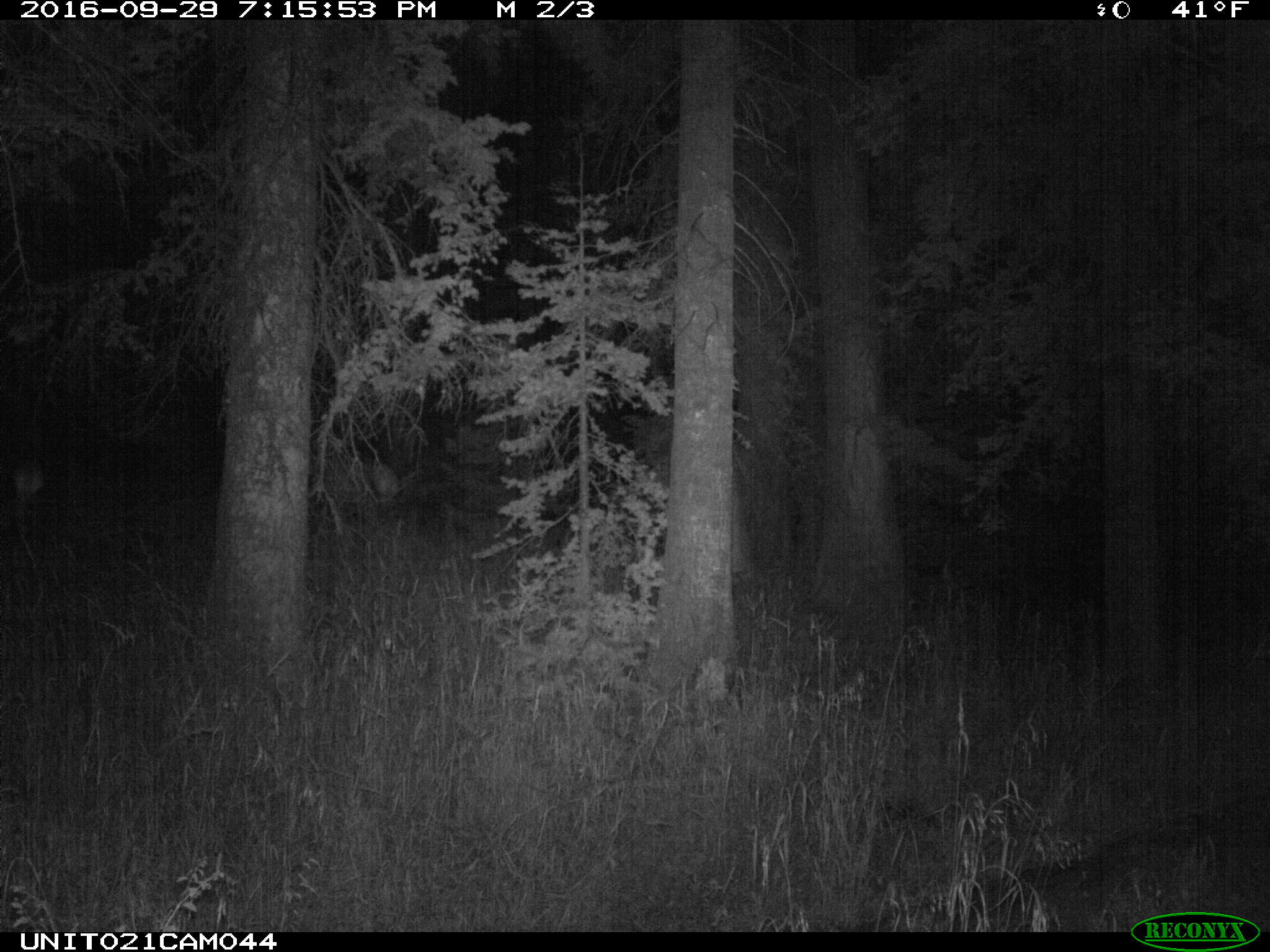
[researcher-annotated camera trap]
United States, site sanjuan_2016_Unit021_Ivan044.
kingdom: Animalia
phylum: Chordata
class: Mammalia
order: Artiodactyla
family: Cervidae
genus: Cervus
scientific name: Cervus elaphus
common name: red deer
Cervus elaphus (red deer).